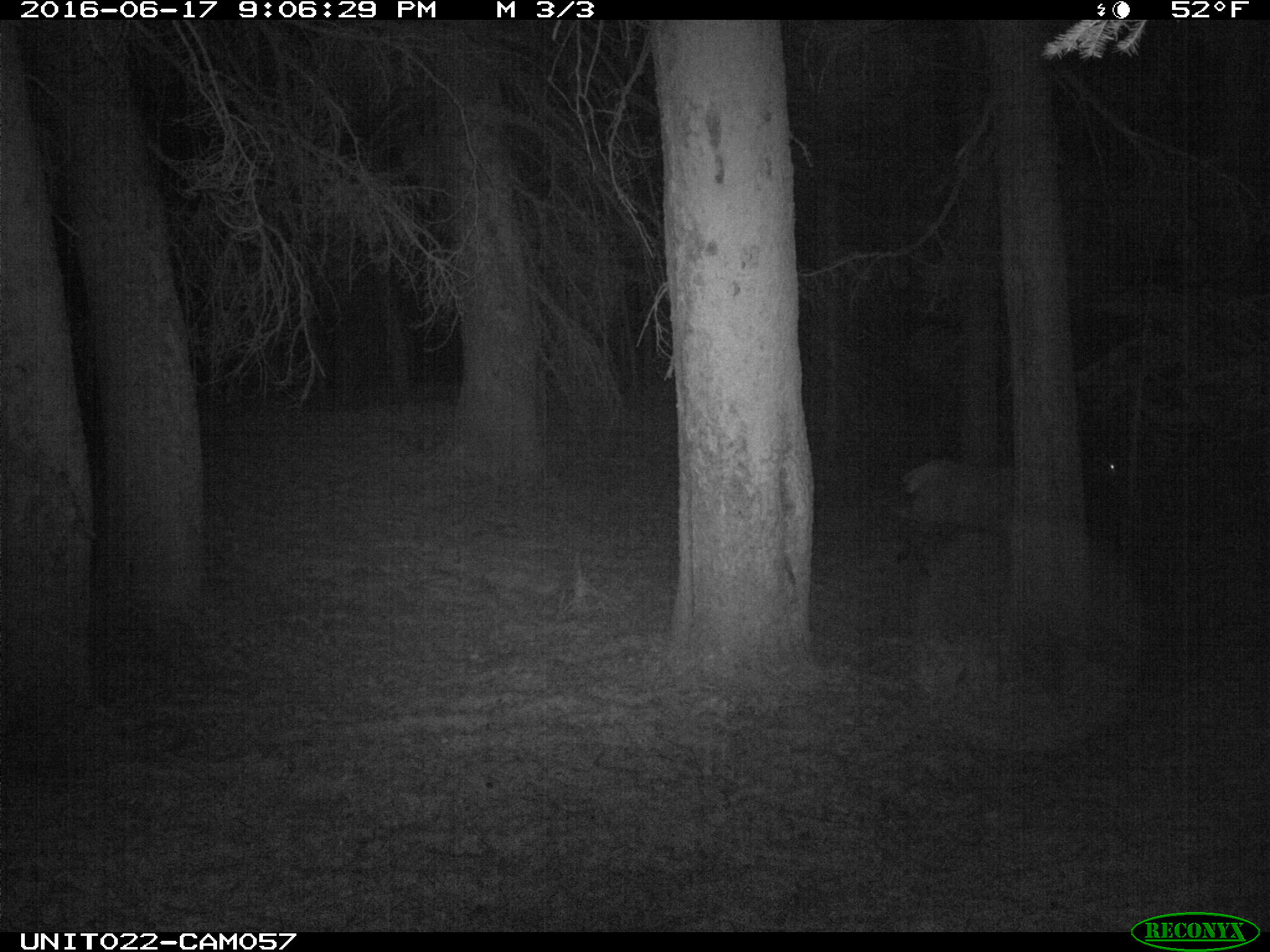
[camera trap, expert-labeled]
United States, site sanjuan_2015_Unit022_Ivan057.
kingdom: Animalia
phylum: Chordata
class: Mammalia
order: Artiodactyla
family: Cervidae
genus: Cervus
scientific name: Cervus elaphus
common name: red deer